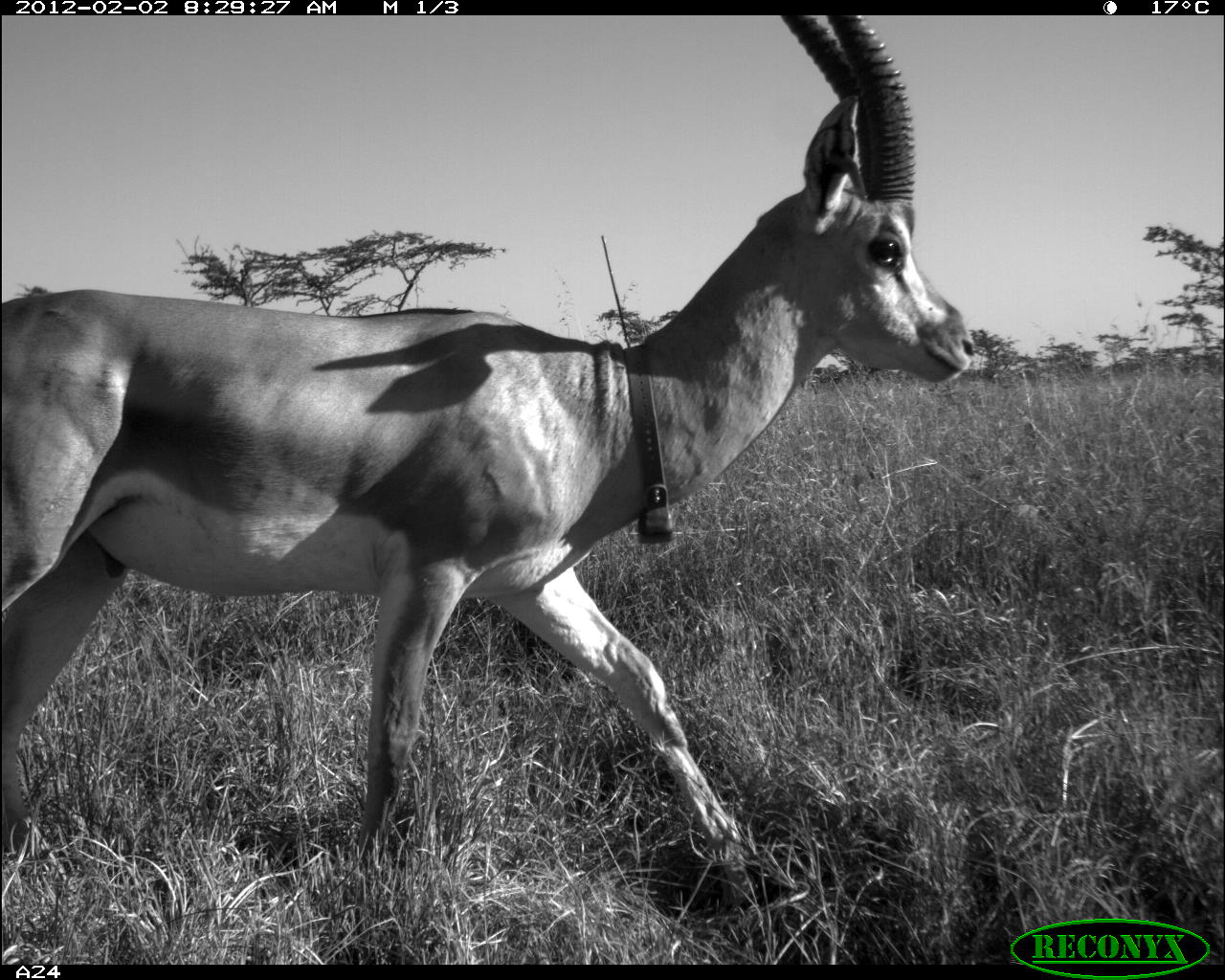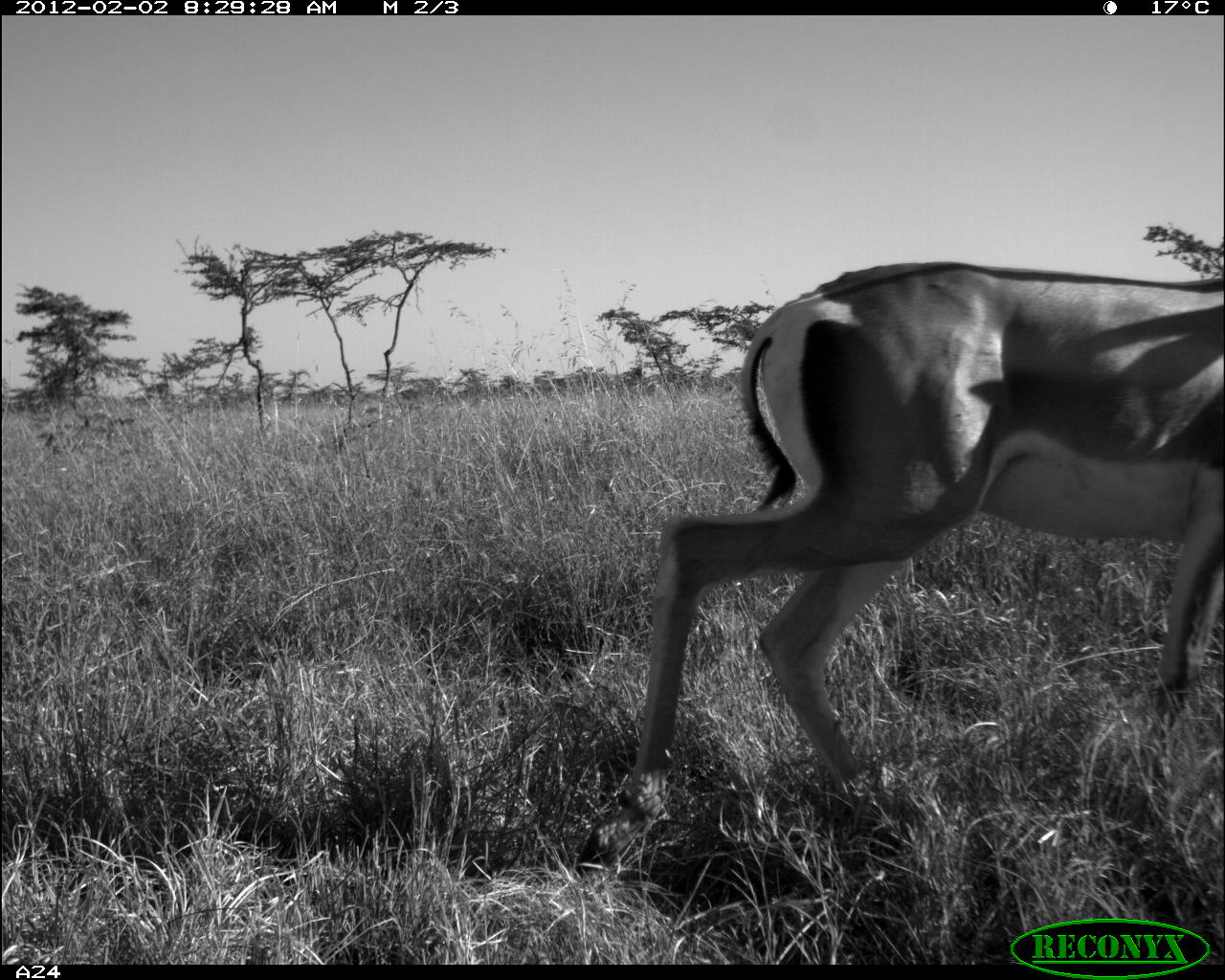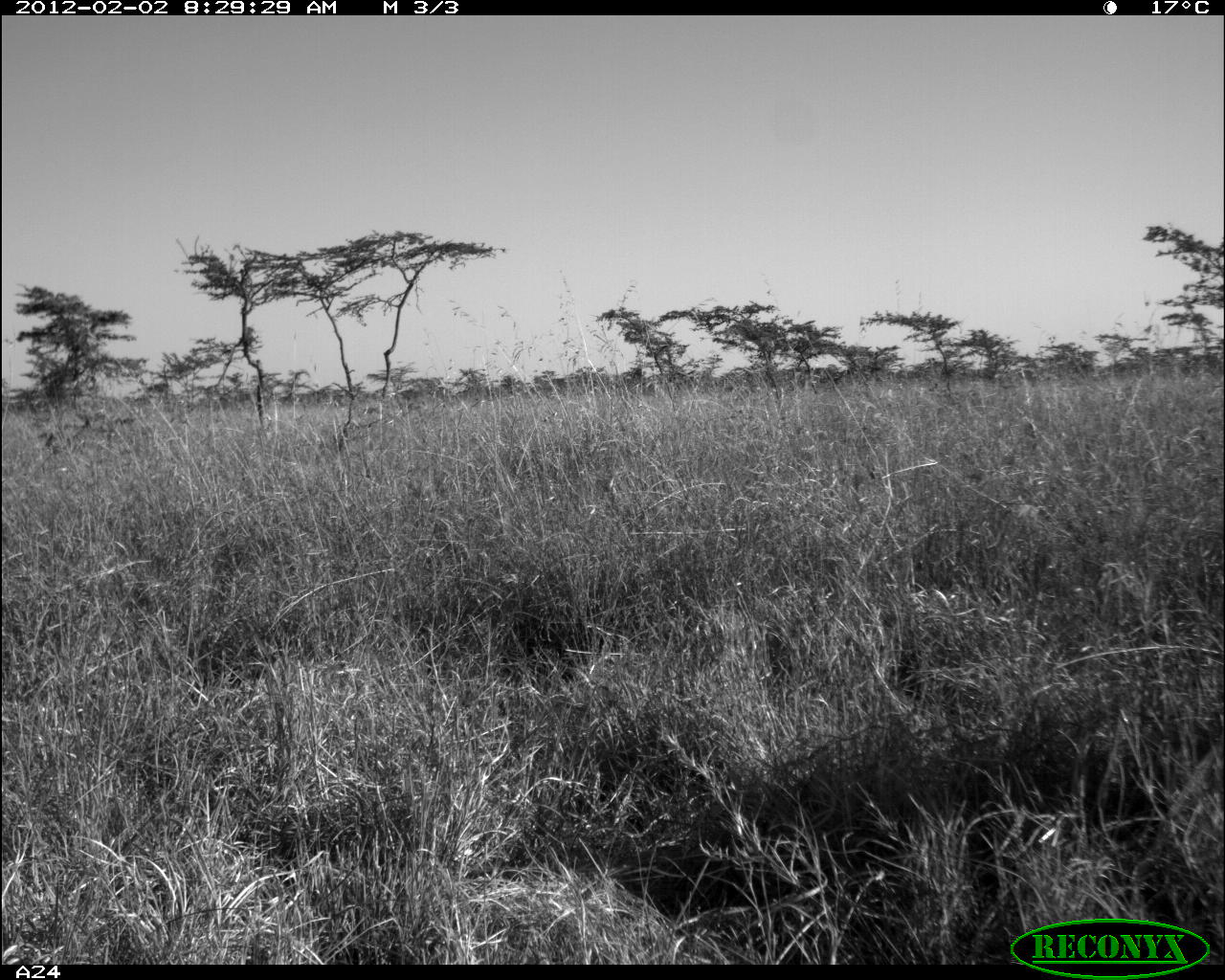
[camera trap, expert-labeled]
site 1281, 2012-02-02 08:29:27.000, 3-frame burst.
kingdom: Animalia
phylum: Chordata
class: Mammalia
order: Artiodactyla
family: Bovidae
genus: Nanger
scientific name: Nanger granti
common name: grant's gazelle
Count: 1.